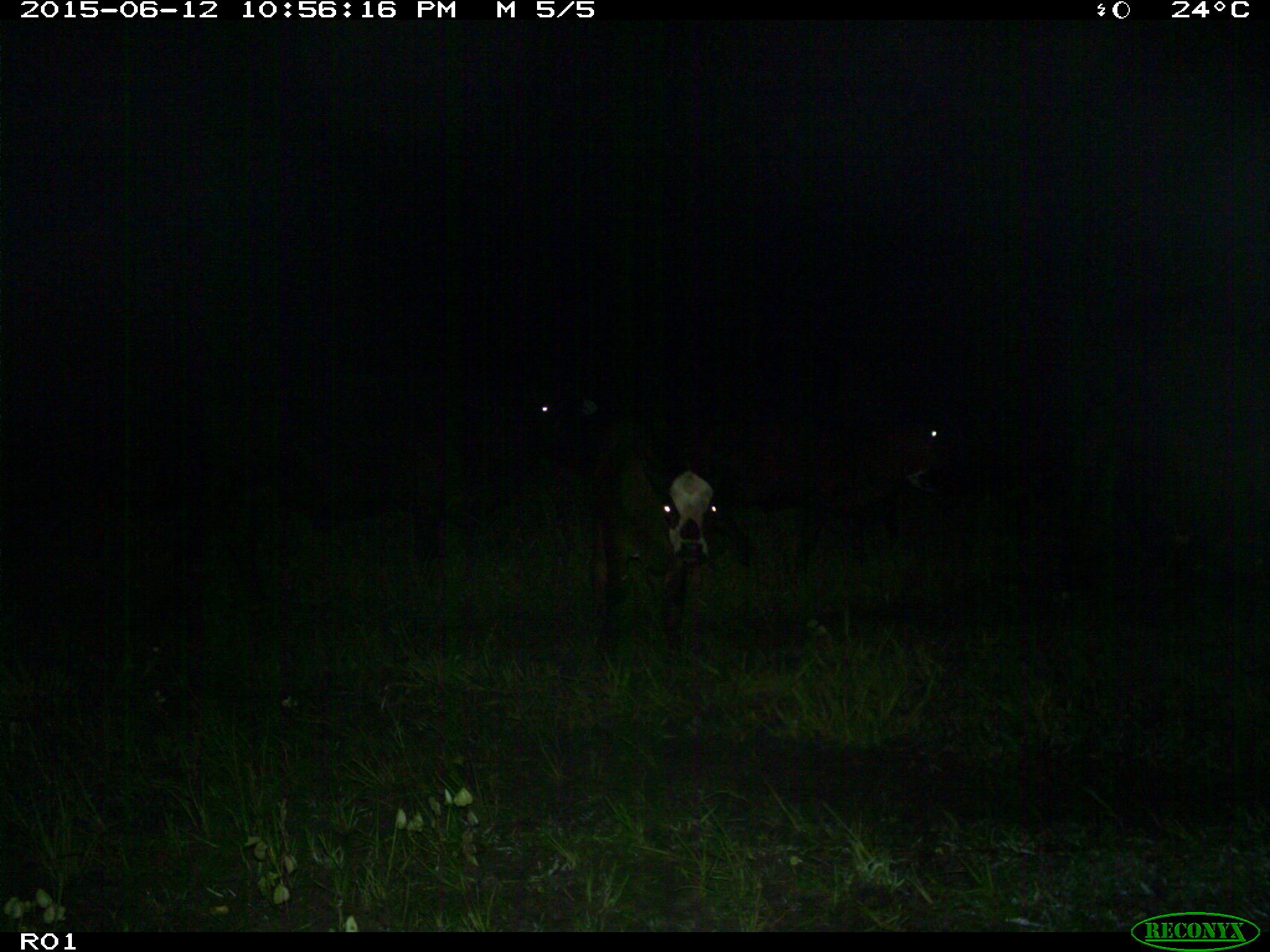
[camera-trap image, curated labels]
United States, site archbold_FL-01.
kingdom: Animalia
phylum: Chordata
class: Mammalia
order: Artiodactyla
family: Bovidae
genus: Bos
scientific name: Bos taurus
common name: domestic cow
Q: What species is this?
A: Bos taurus (domestic cow).